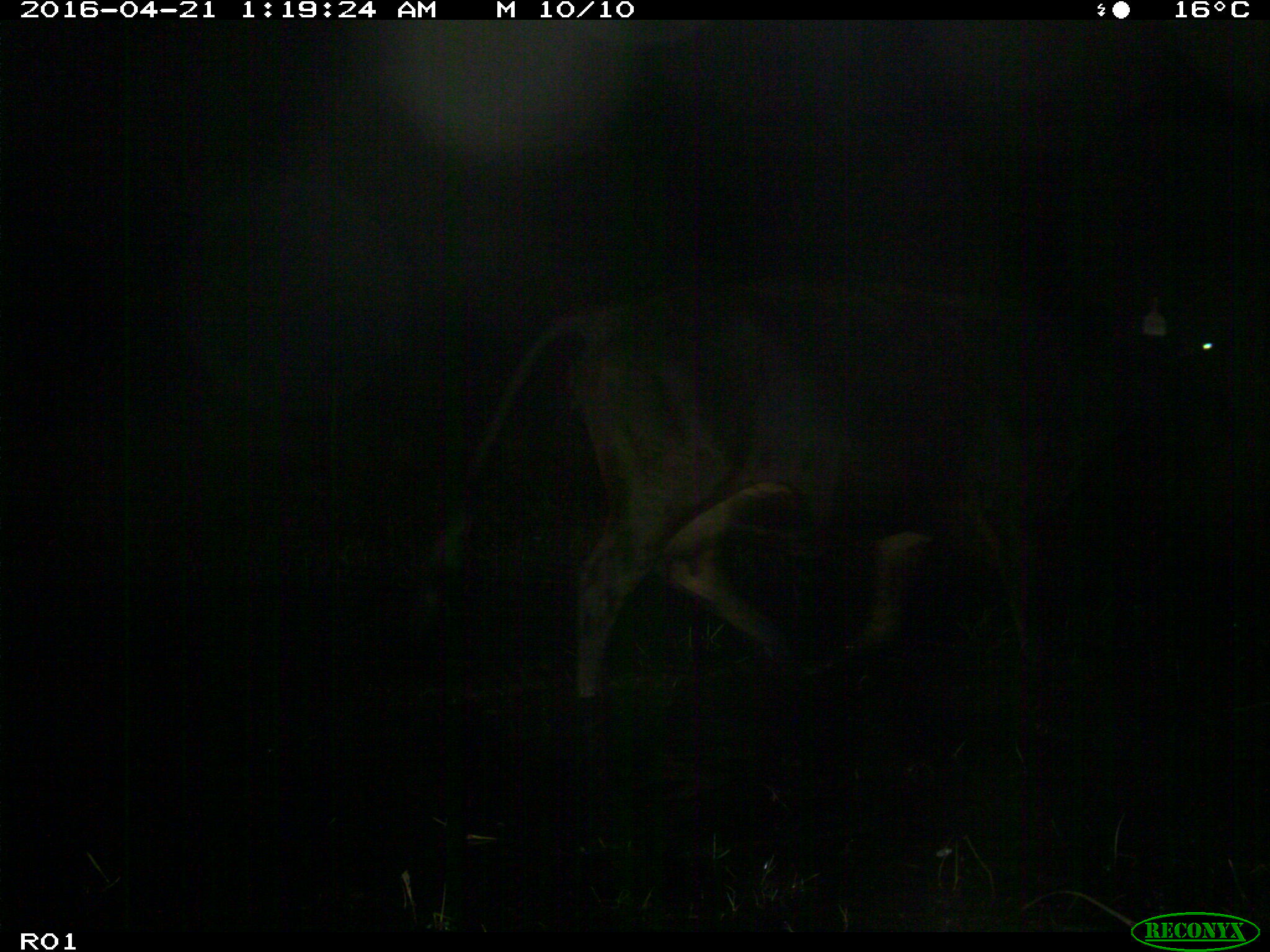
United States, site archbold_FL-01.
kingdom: Animalia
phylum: Chordata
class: Mammalia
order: Artiodactyla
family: Bovidae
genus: Bos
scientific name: Bos taurus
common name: domestic cow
Bos taurus (domestic cow).